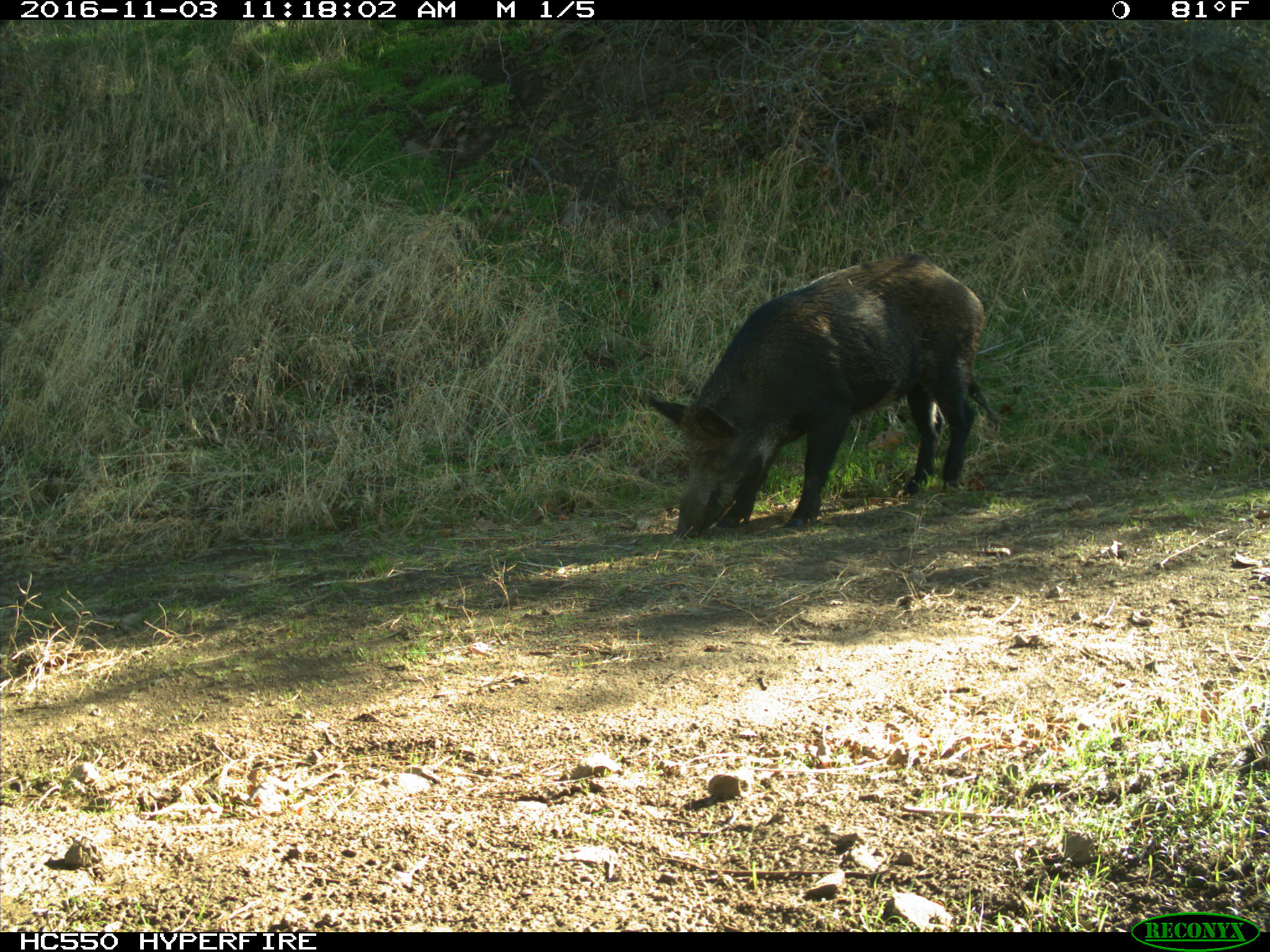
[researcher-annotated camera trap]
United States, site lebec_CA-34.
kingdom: Animalia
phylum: Chordata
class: Mammalia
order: Artiodactyla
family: Suidae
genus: Sus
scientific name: Sus scrofa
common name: wild boar